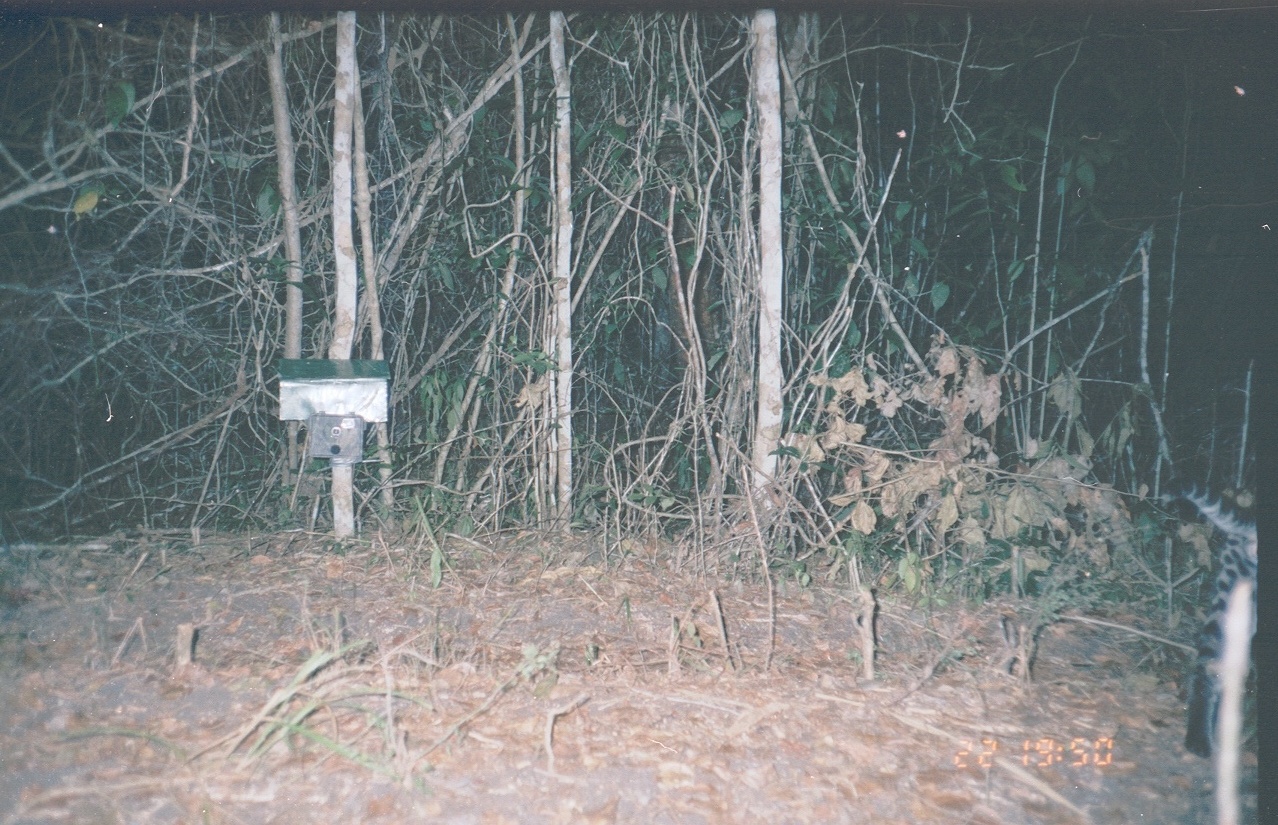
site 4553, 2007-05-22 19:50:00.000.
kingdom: Animalia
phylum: Chordata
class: Mammalia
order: Carnivora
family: Felidae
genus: Leopardus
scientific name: Leopardus pardalis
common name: ocelot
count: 1